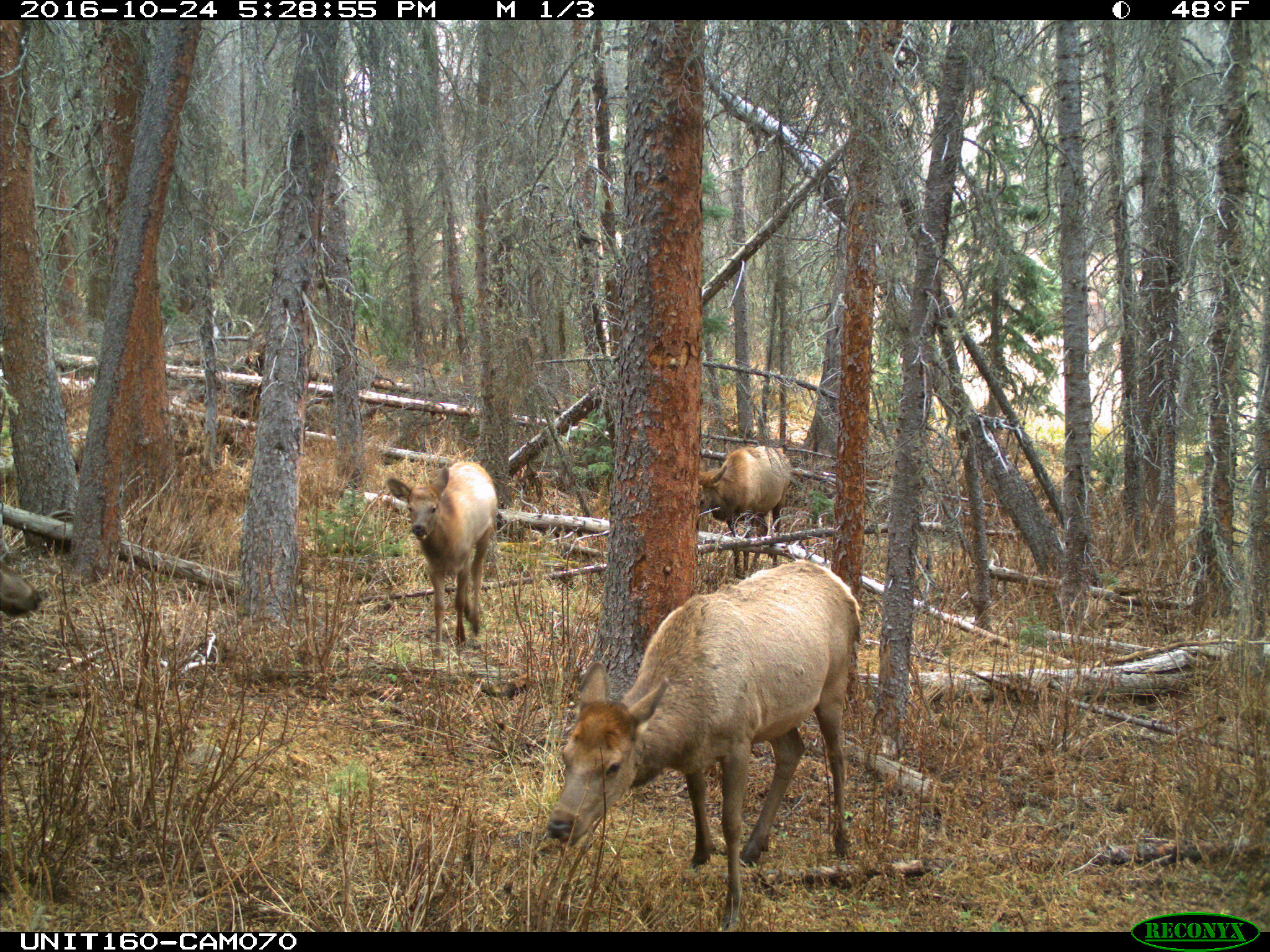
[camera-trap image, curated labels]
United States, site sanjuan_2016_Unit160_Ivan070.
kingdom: Animalia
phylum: Chordata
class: Mammalia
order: Artiodactyla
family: Cervidae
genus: Cervus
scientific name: Cervus elaphus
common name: red deer